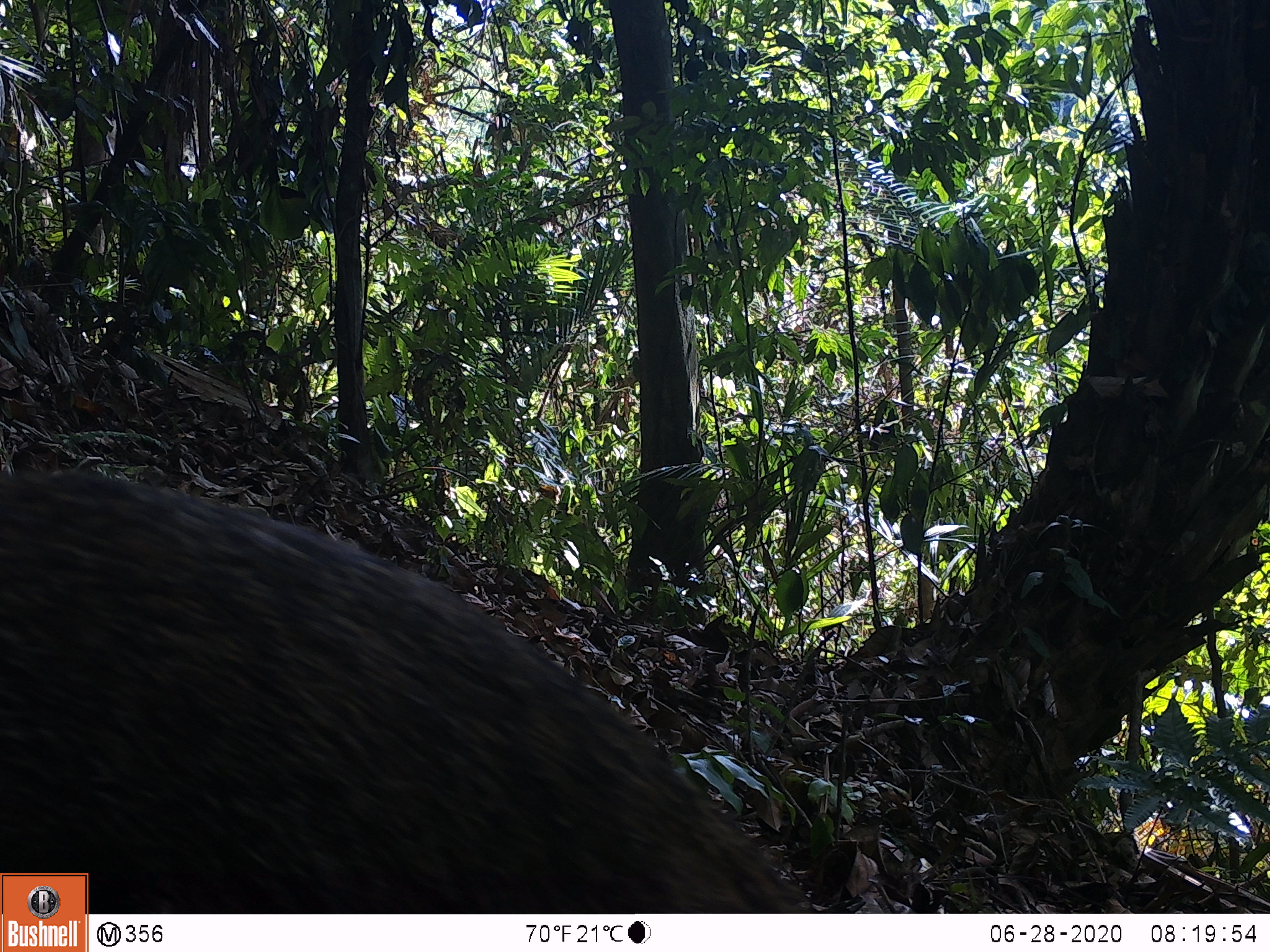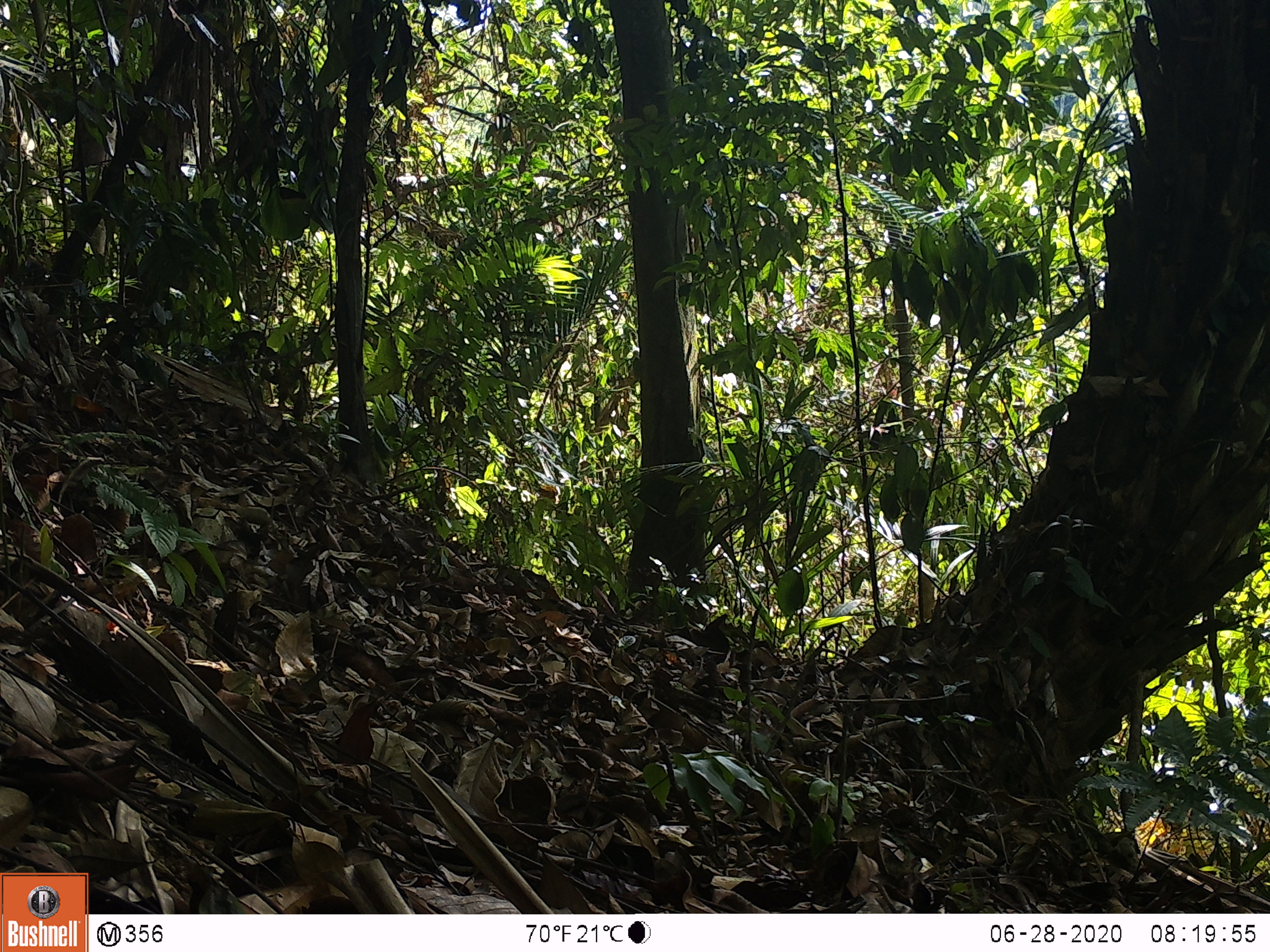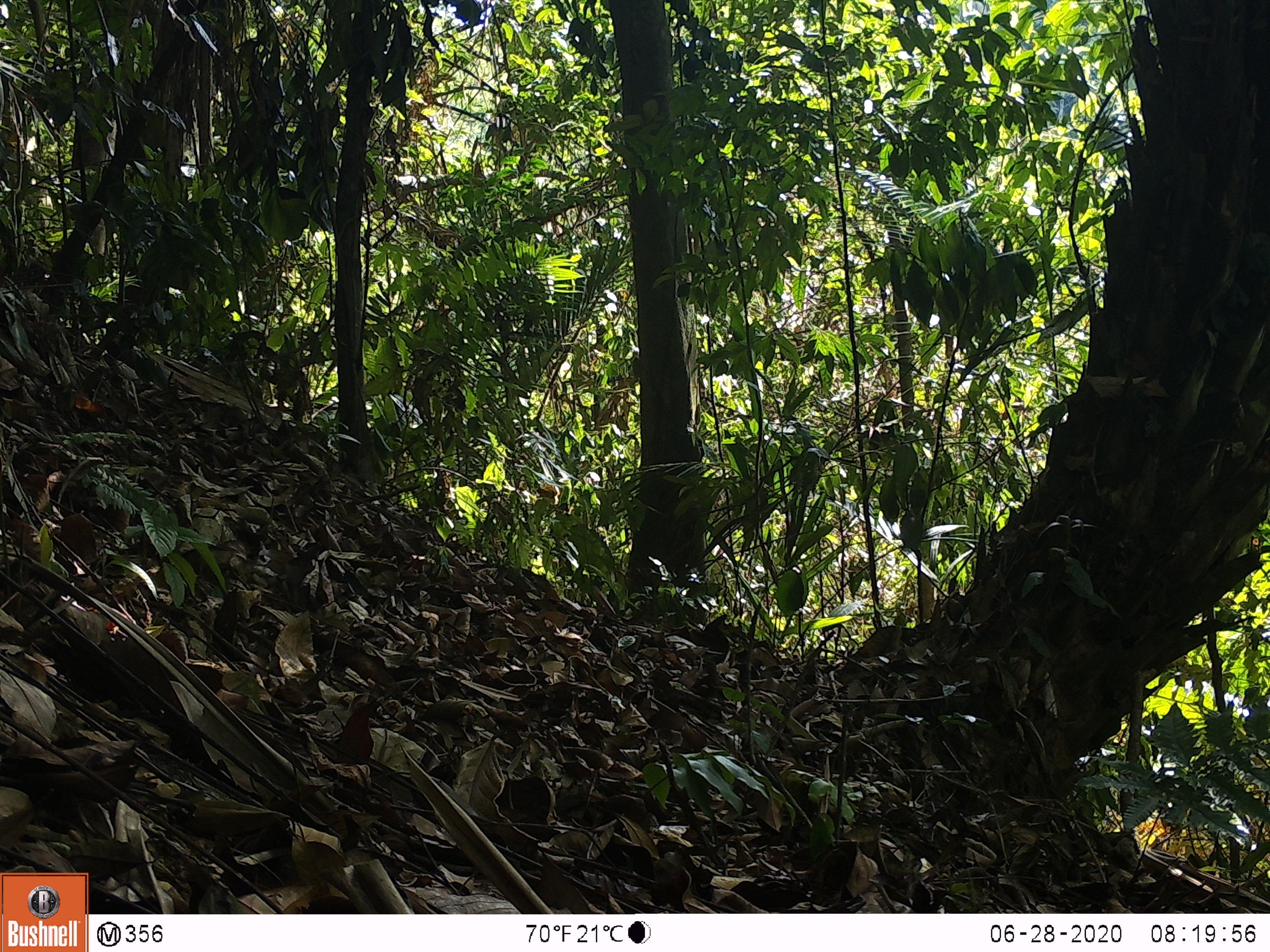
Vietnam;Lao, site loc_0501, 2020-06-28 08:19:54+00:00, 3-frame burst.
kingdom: Animalia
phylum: Chordata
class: Mammalia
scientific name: Mammalia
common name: mammal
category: unidentified small mammal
Unidentified small mammal (mammal) (Mammalia). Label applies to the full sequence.